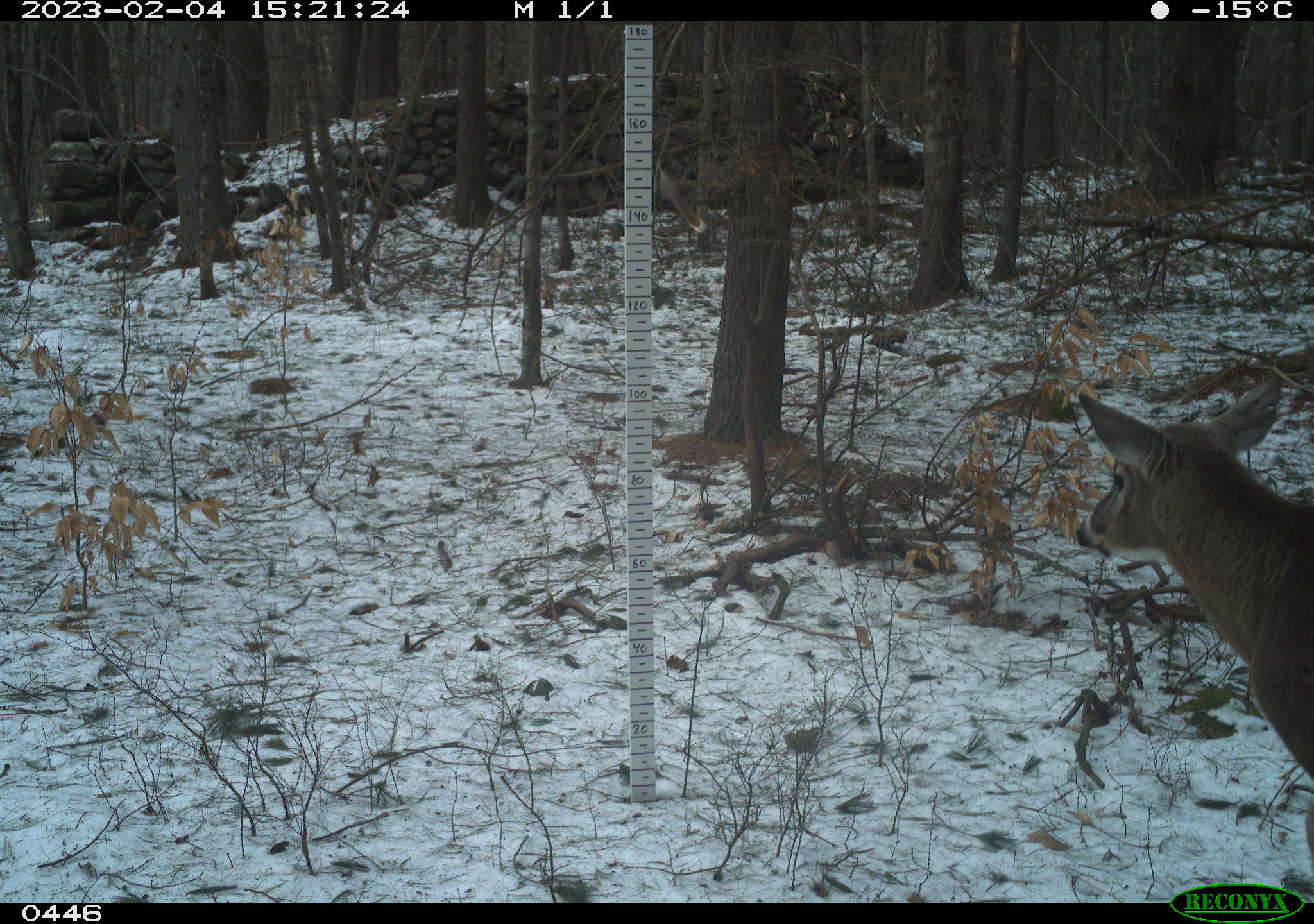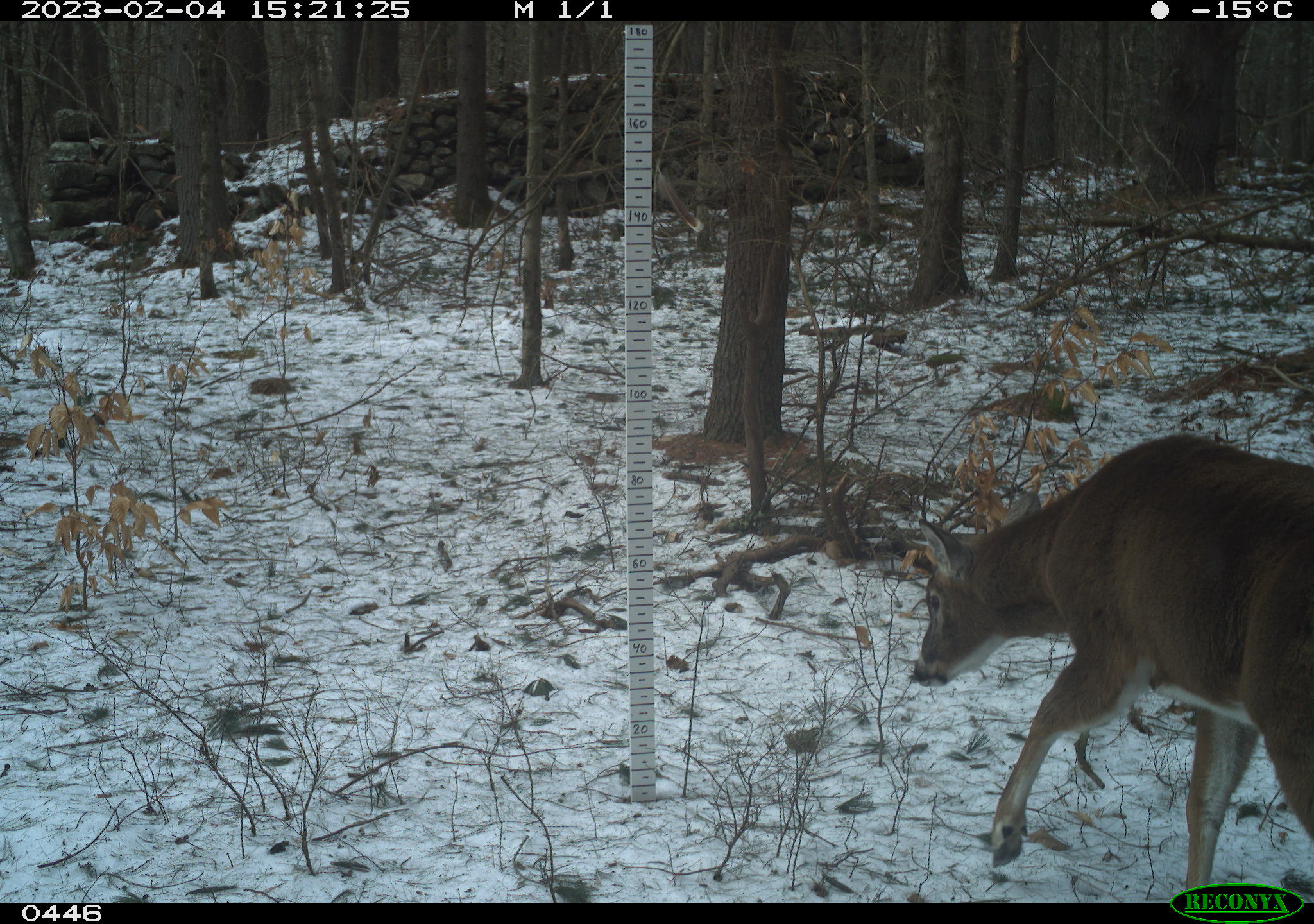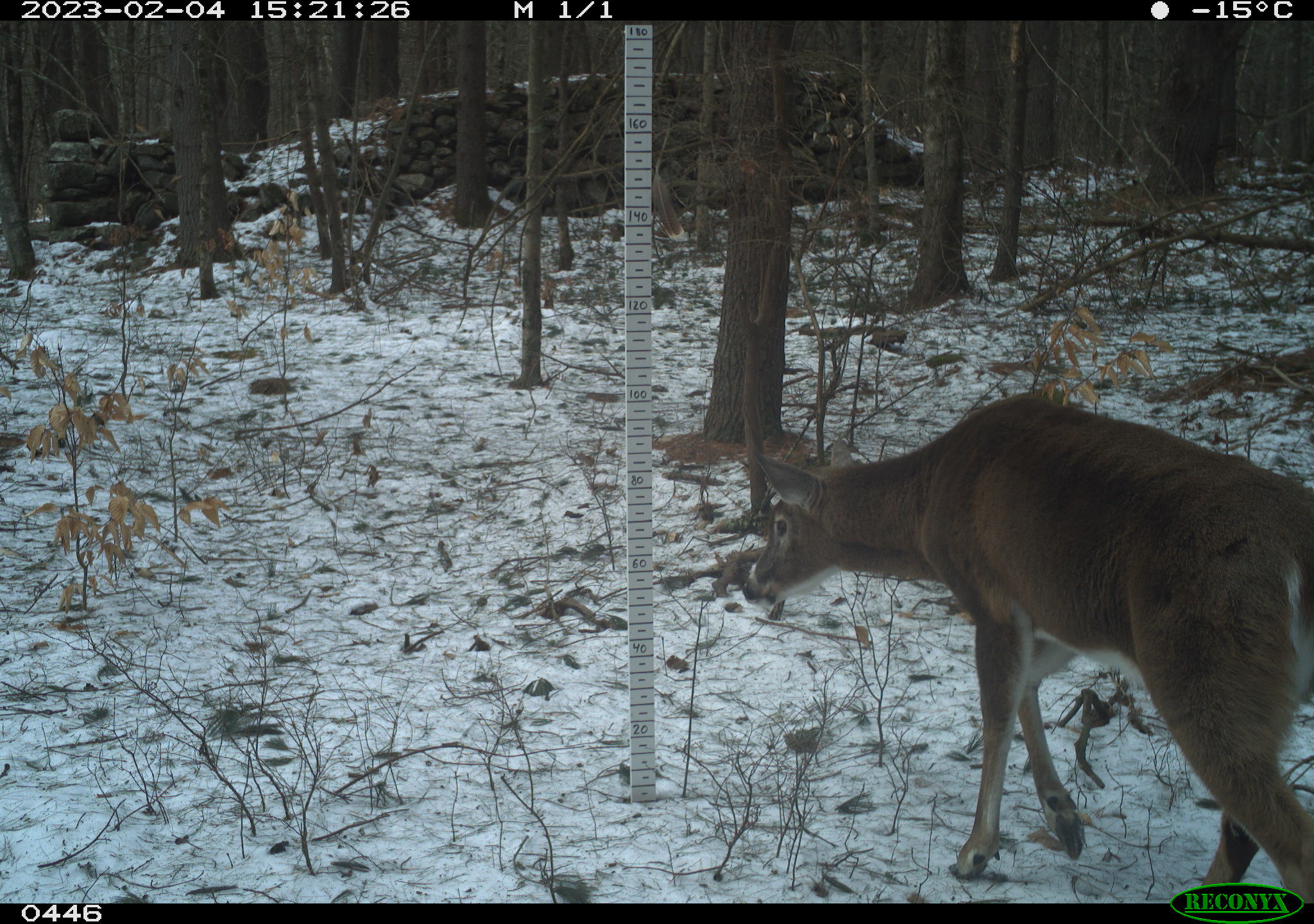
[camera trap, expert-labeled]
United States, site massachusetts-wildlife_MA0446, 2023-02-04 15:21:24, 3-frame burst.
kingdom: Animalia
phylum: Chordata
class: Mammalia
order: Artiodactyla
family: Cervidae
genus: Odocoileus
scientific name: Odocoileus virginianus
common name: white-tailed deer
White-tailed deer (Odocoileus virginianus).